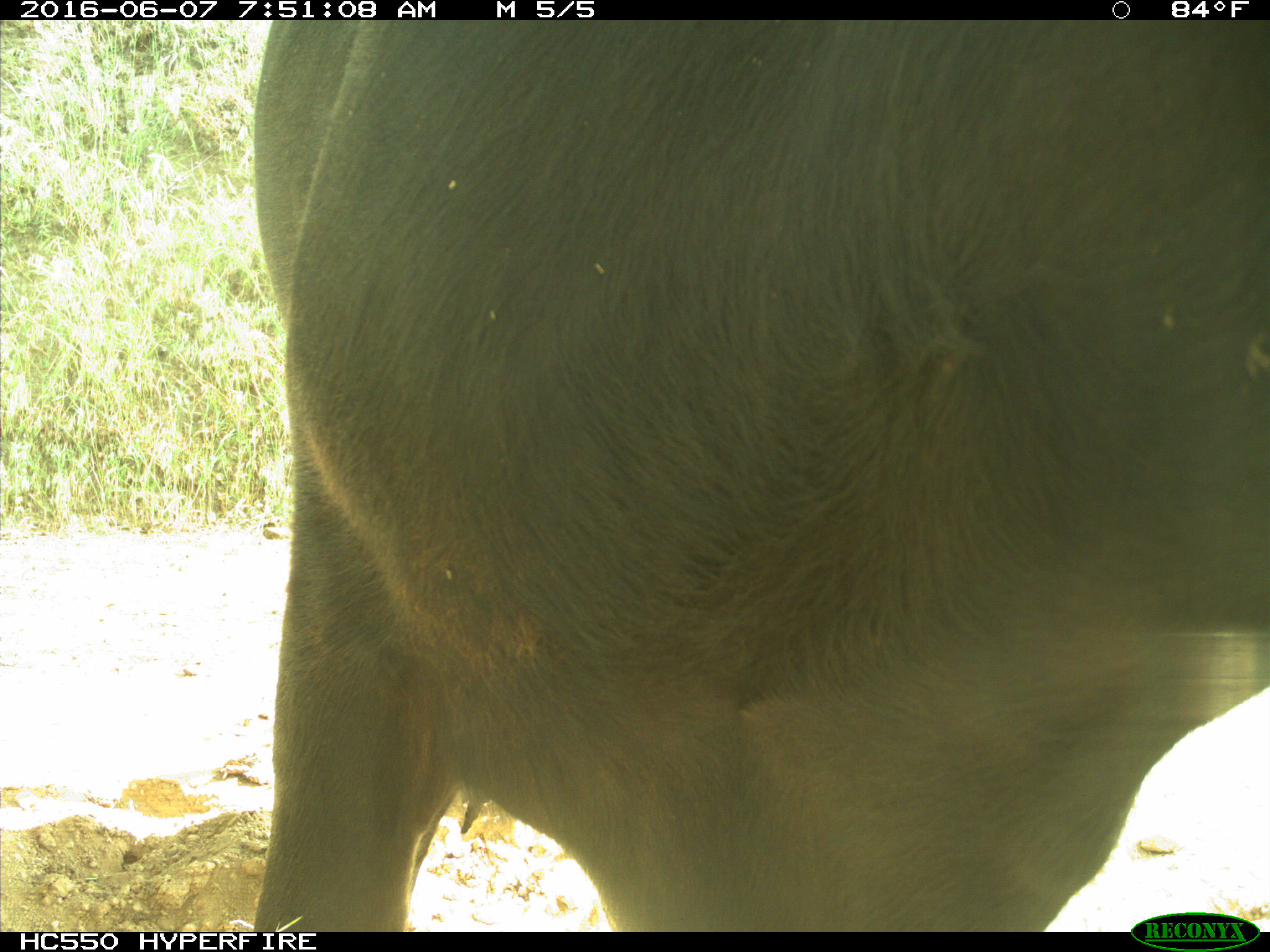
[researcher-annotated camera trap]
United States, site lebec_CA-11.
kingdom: Animalia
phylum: Chordata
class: Mammalia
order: Artiodactyla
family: Bovidae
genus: Bos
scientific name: Bos taurus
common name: domestic cow